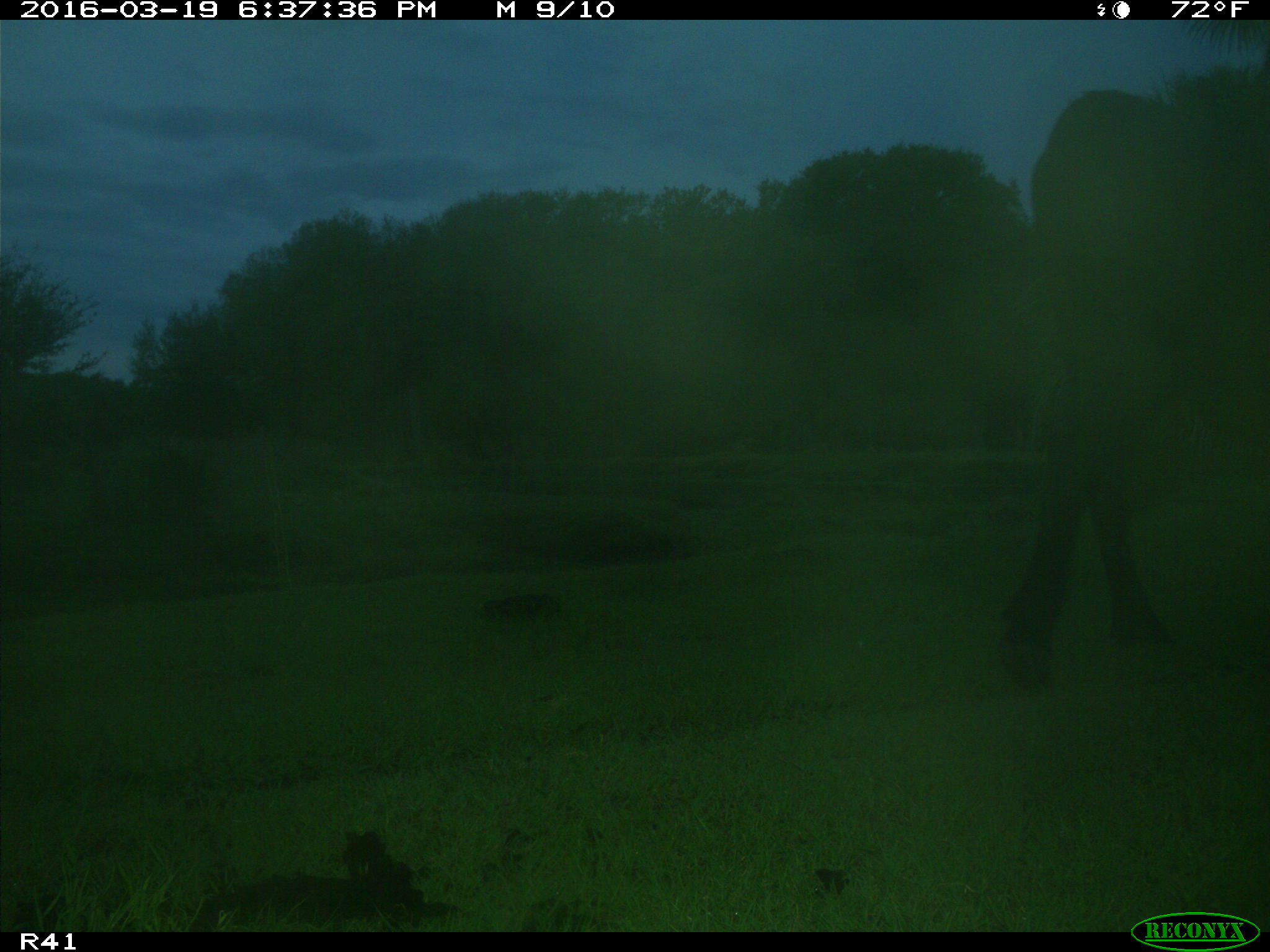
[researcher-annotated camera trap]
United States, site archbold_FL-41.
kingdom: Animalia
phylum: Chordata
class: Mammalia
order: Artiodactyla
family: Bovidae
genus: Bos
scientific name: Bos taurus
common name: domestic cow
Bos taurus (domestic cow).